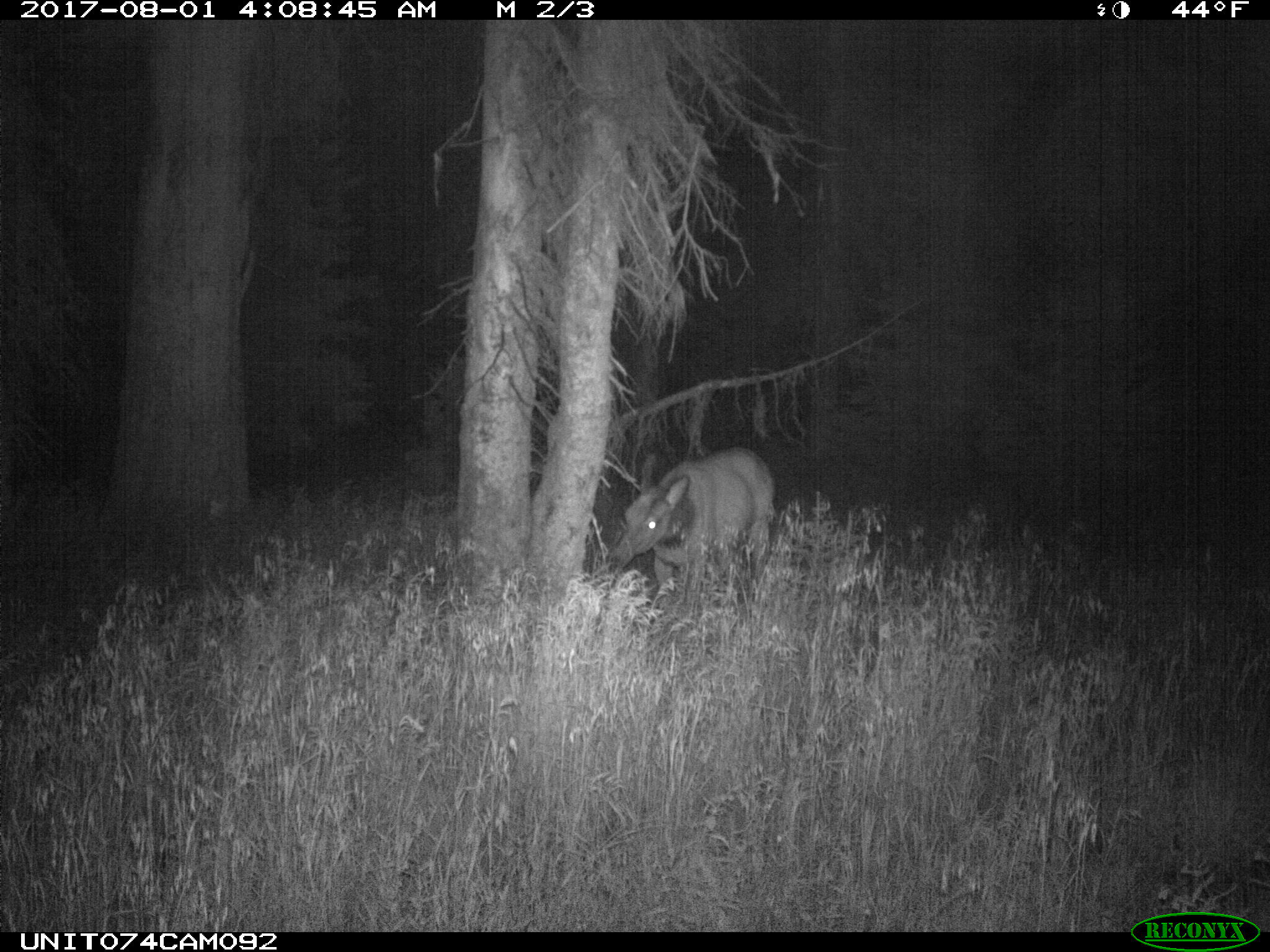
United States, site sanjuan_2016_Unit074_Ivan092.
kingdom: Animalia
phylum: Chordata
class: Mammalia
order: Artiodactyla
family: Cervidae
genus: Cervus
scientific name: Cervus elaphus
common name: red deer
Cervus elaphus (red deer).